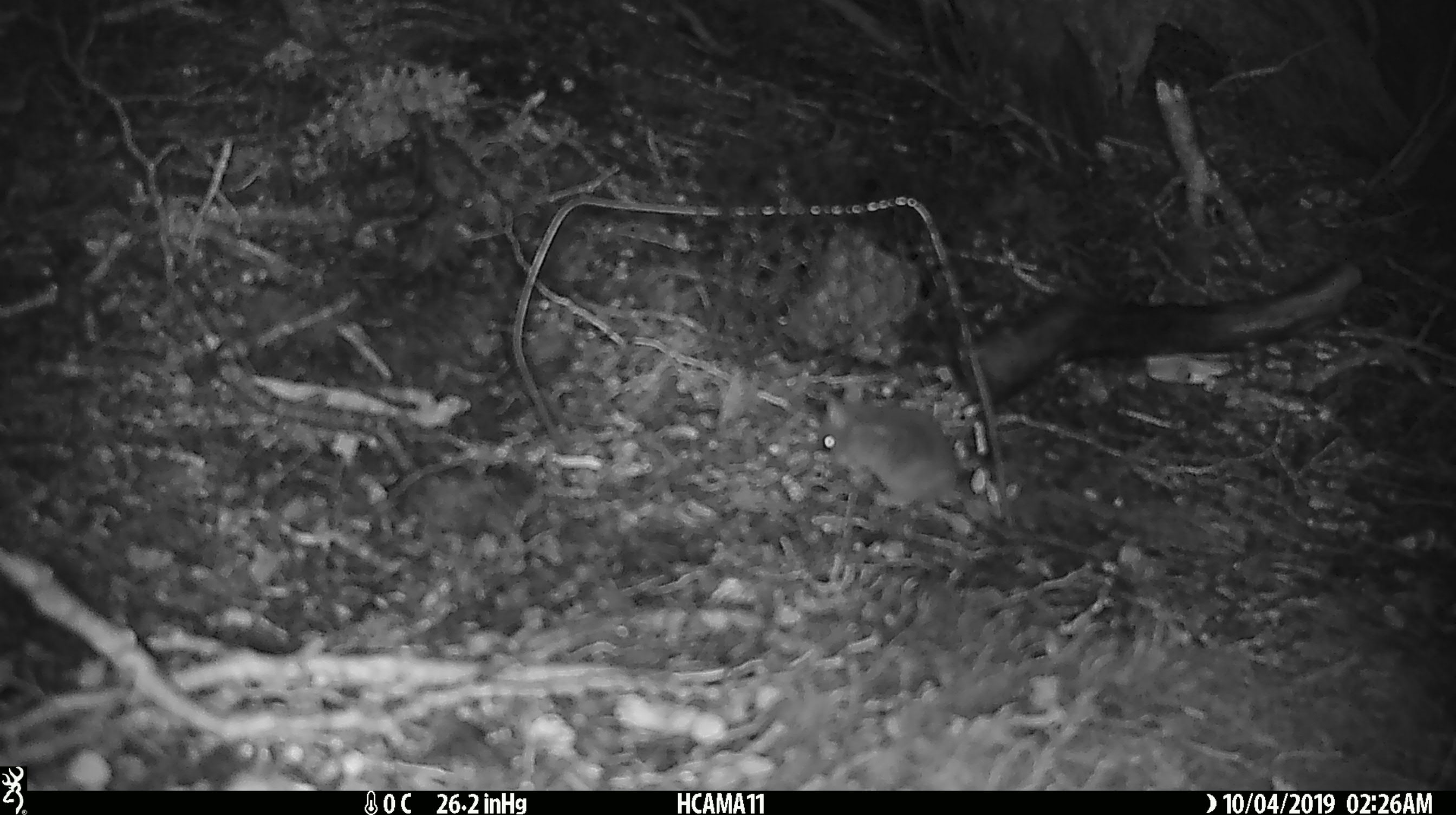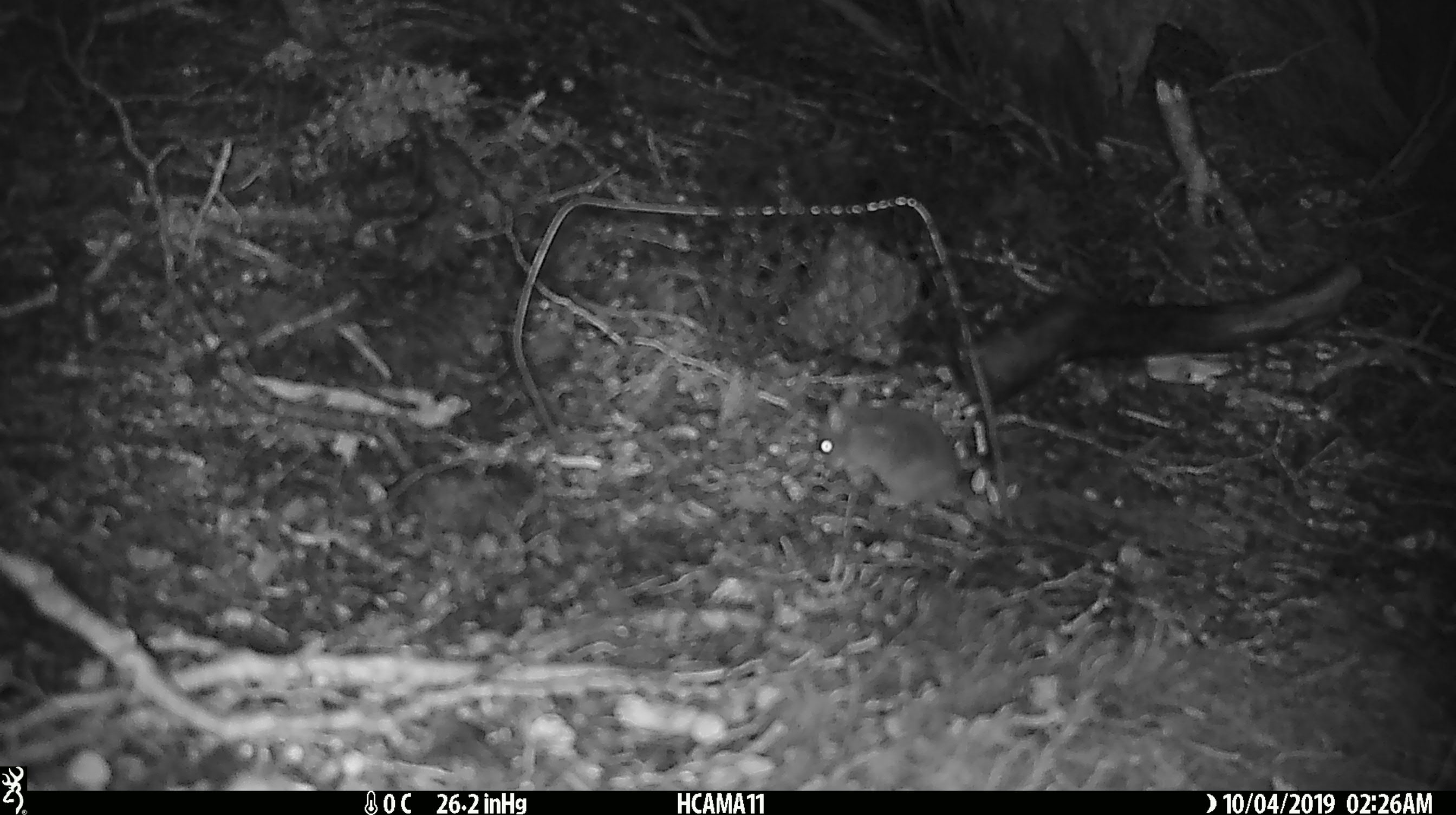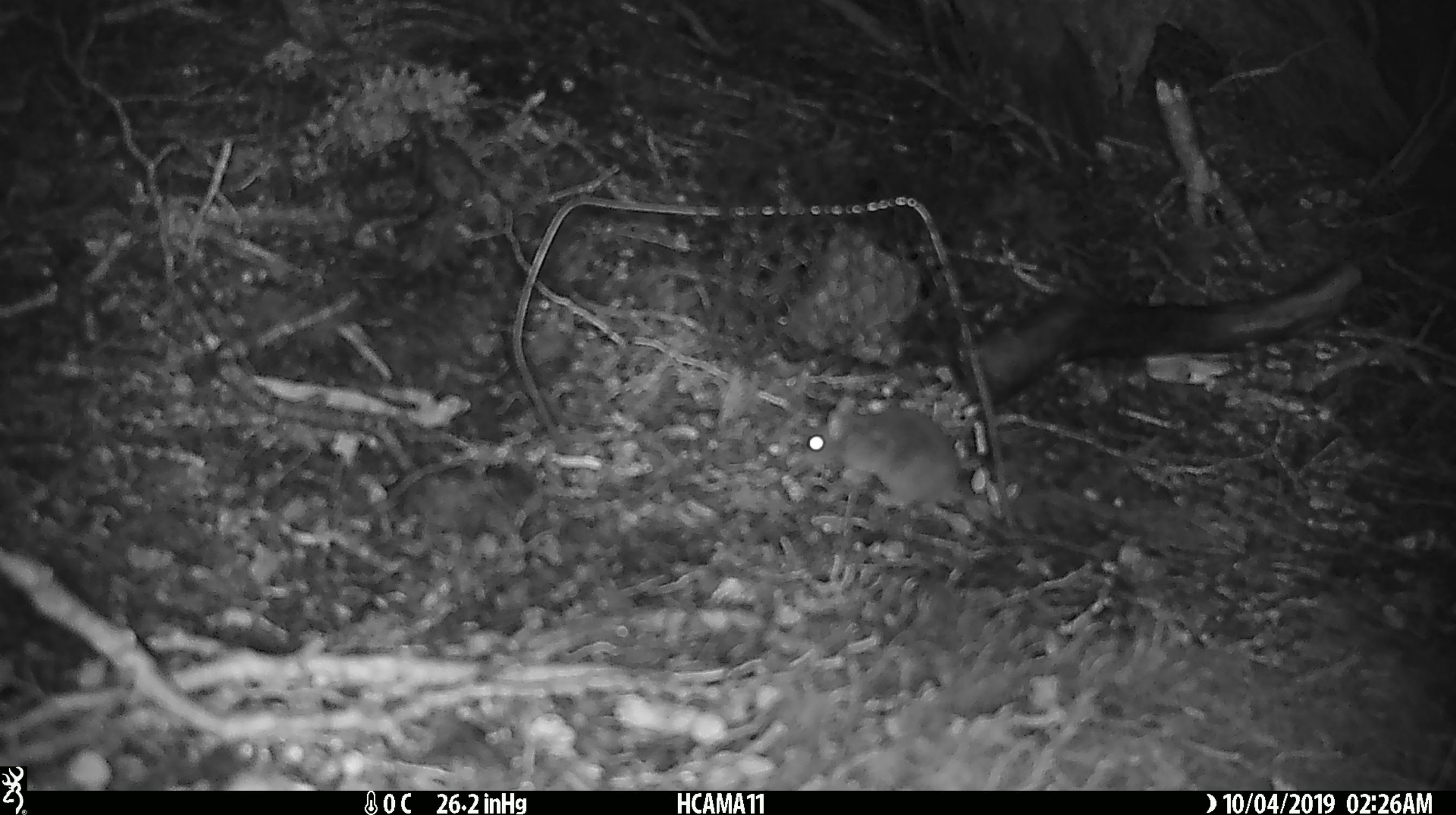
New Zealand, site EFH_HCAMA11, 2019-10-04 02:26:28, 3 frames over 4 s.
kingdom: Animalia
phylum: Chordata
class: Mammalia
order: Rodentia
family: Muridae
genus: Mus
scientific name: Mus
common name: mouse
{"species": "mouse (Mus)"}